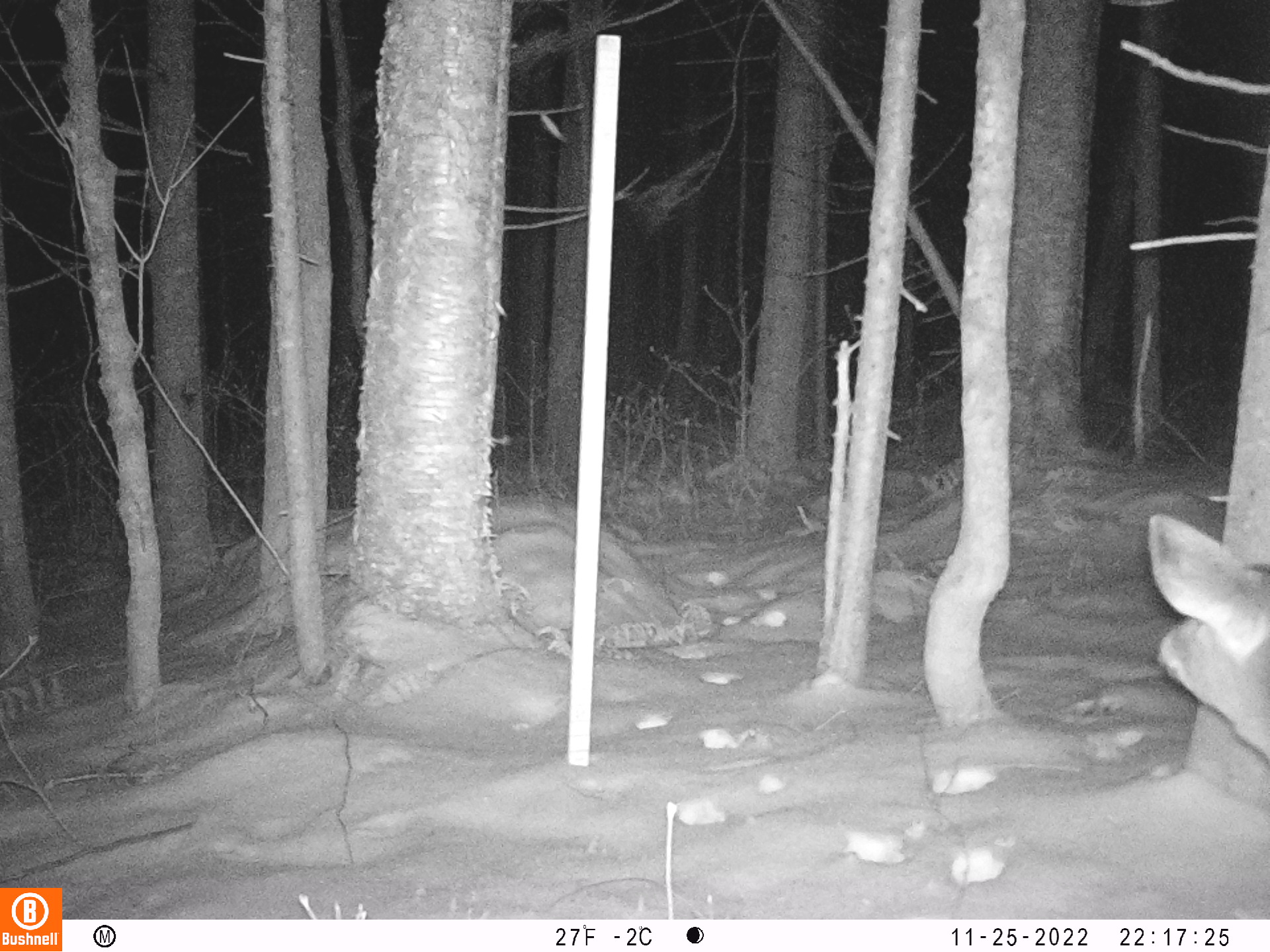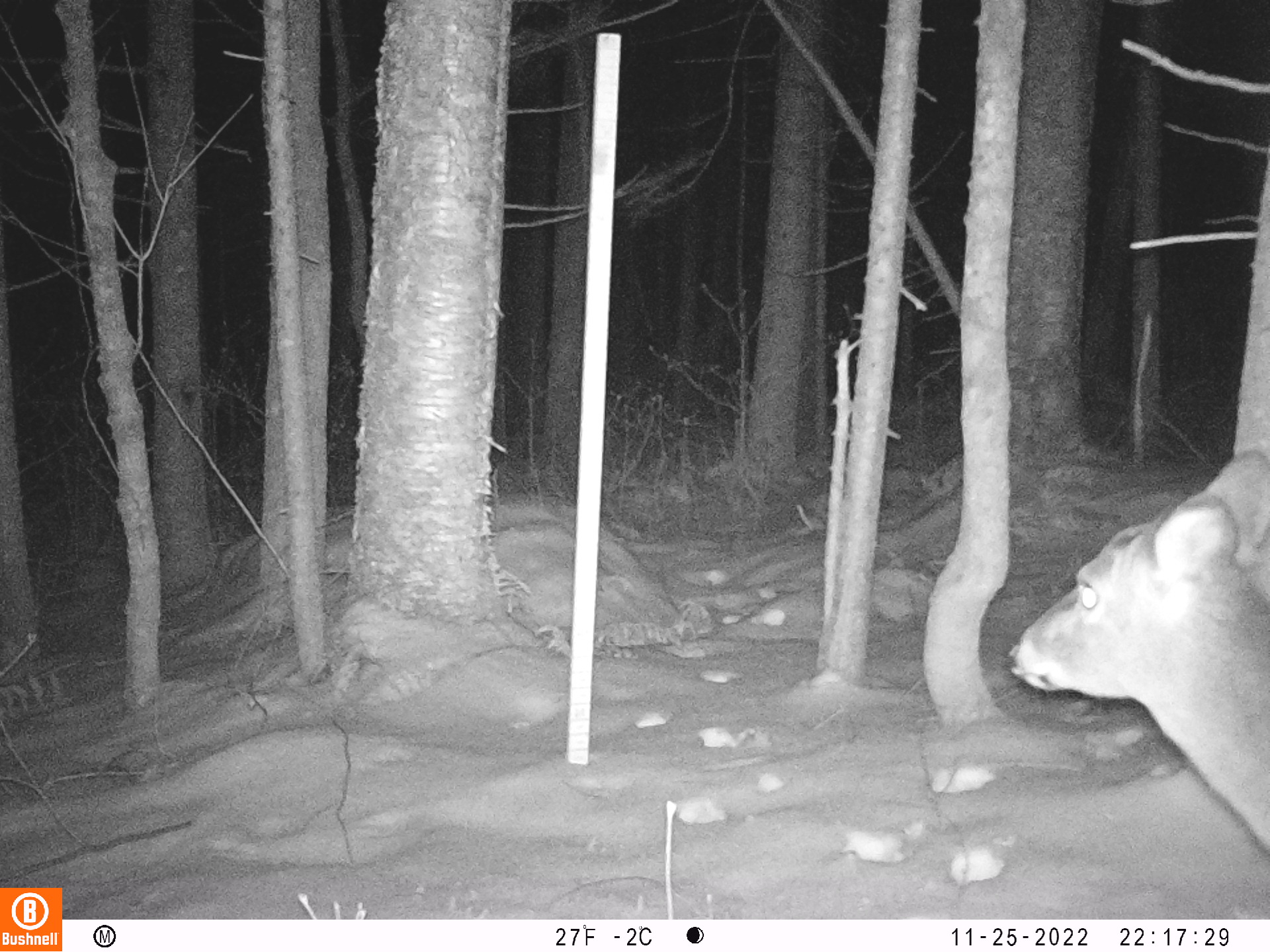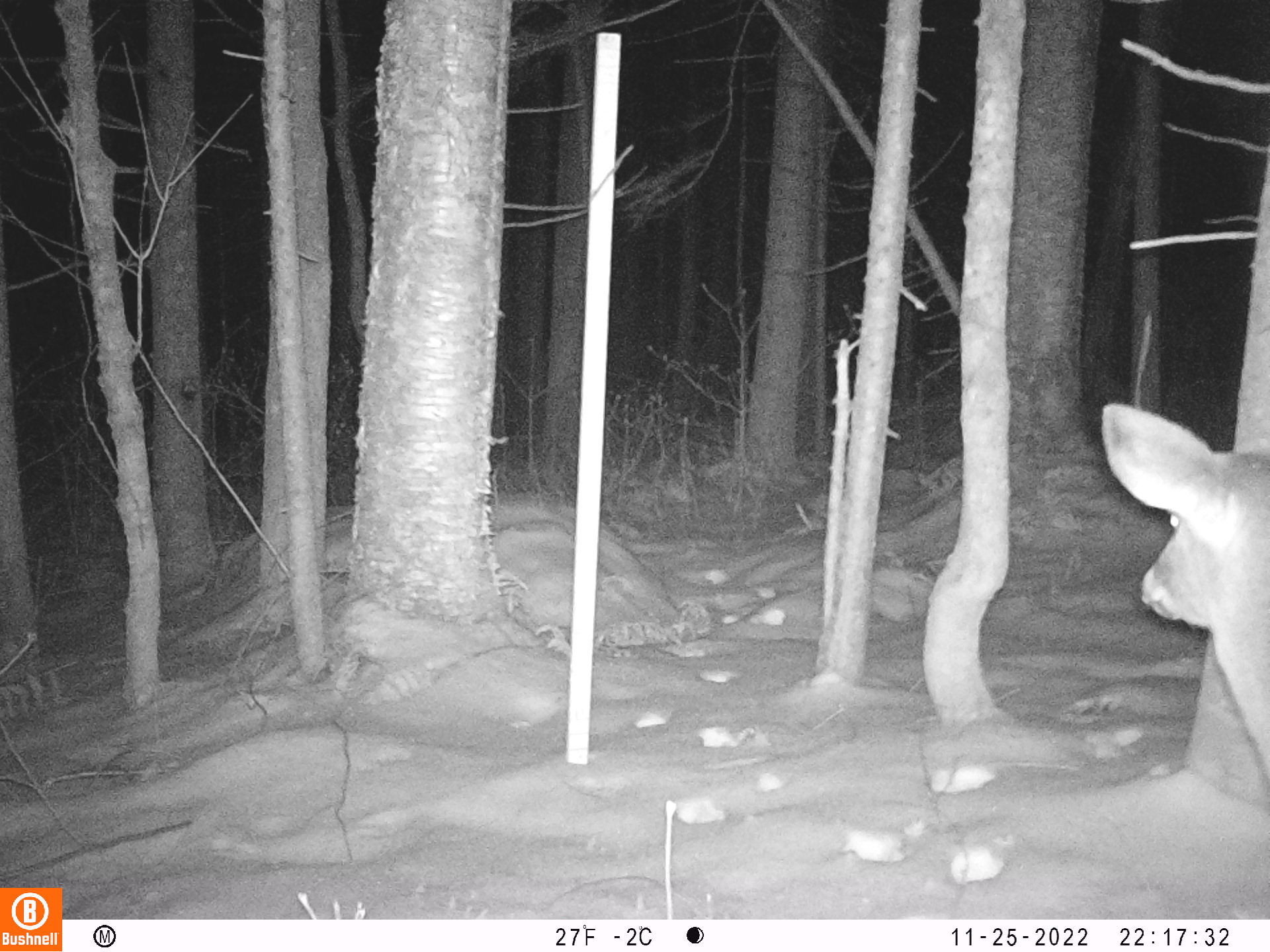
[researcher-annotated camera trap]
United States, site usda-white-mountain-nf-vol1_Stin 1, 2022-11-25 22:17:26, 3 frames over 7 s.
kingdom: Animalia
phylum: Chordata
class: Mammalia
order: Artiodactyla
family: Cervidae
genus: Odocoileus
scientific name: Odocoileus virginianus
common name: white-tailed deer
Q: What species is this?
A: White-tailed deer (Odocoileus virginianus).